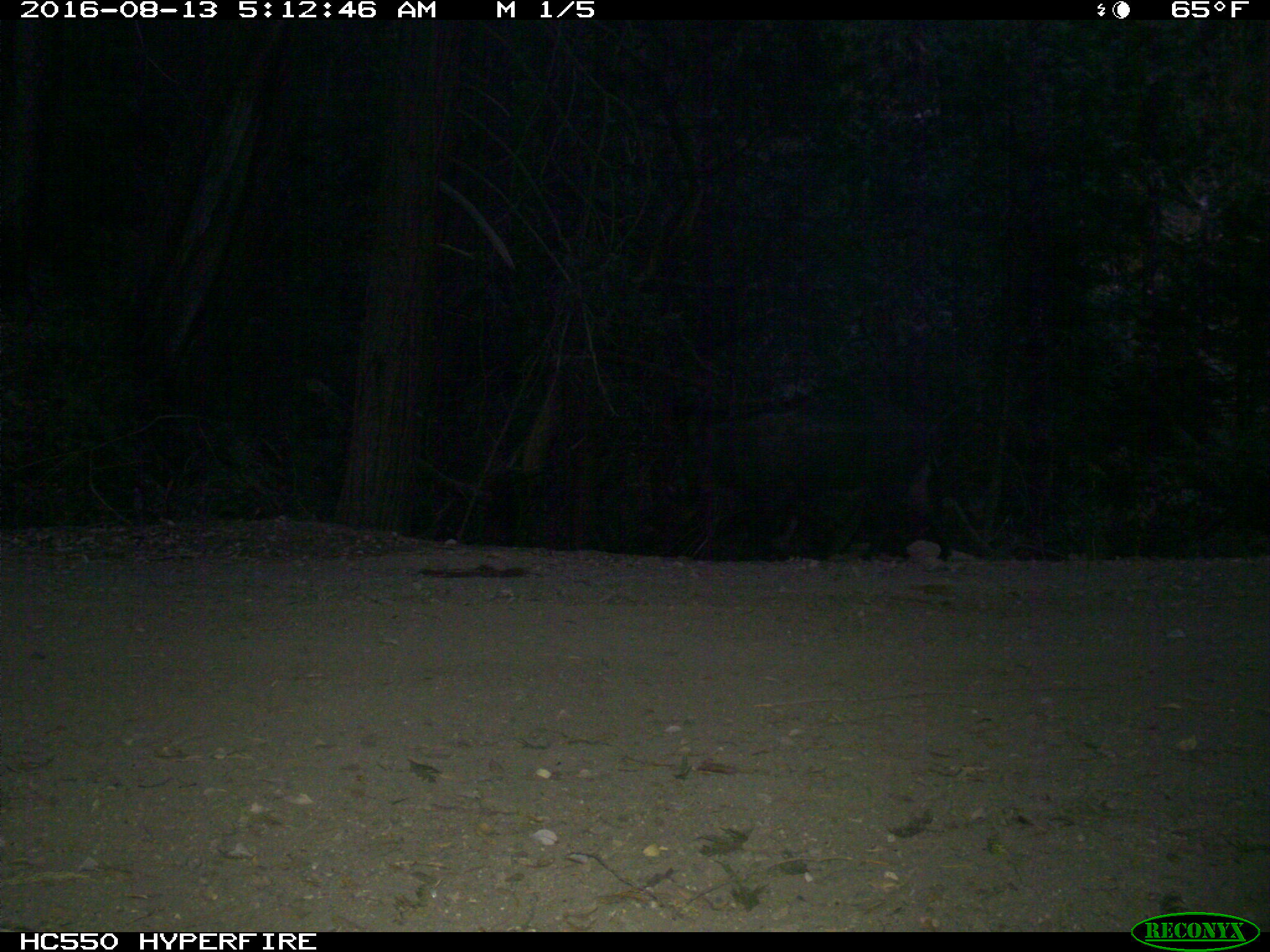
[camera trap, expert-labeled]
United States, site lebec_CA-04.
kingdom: Animalia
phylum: Chordata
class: Mammalia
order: Artiodactyla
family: Suidae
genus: Sus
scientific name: Sus scrofa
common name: wild boar